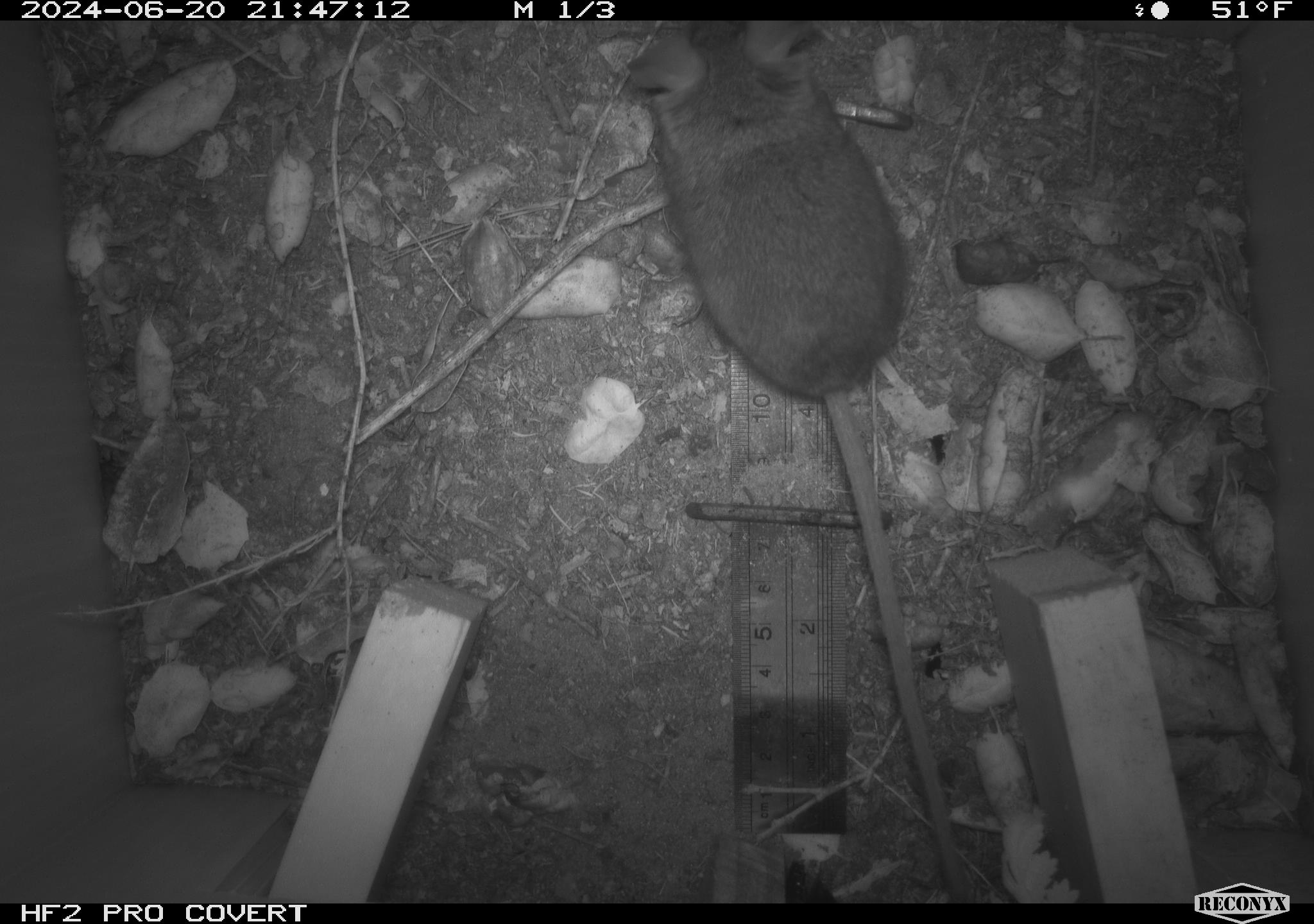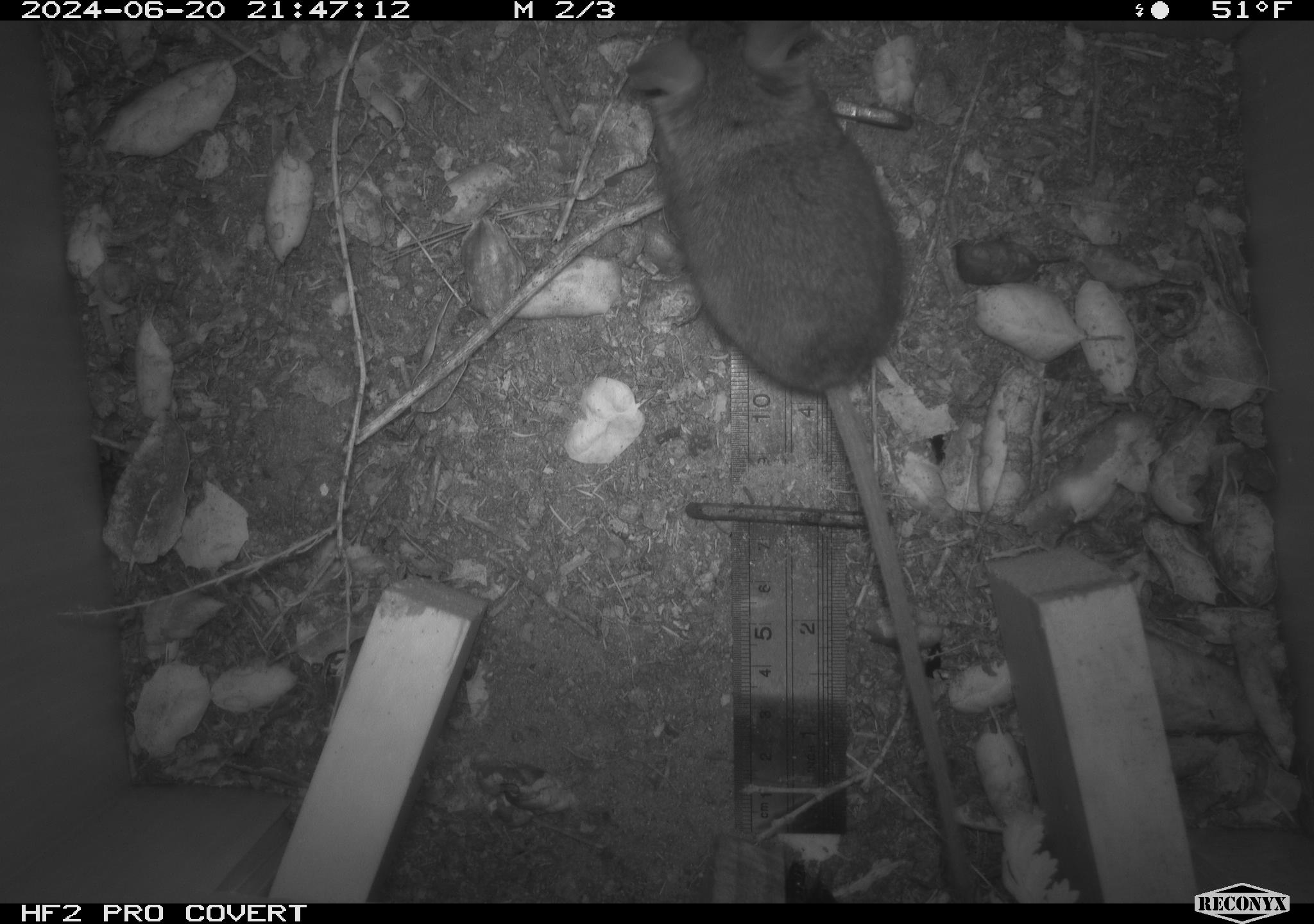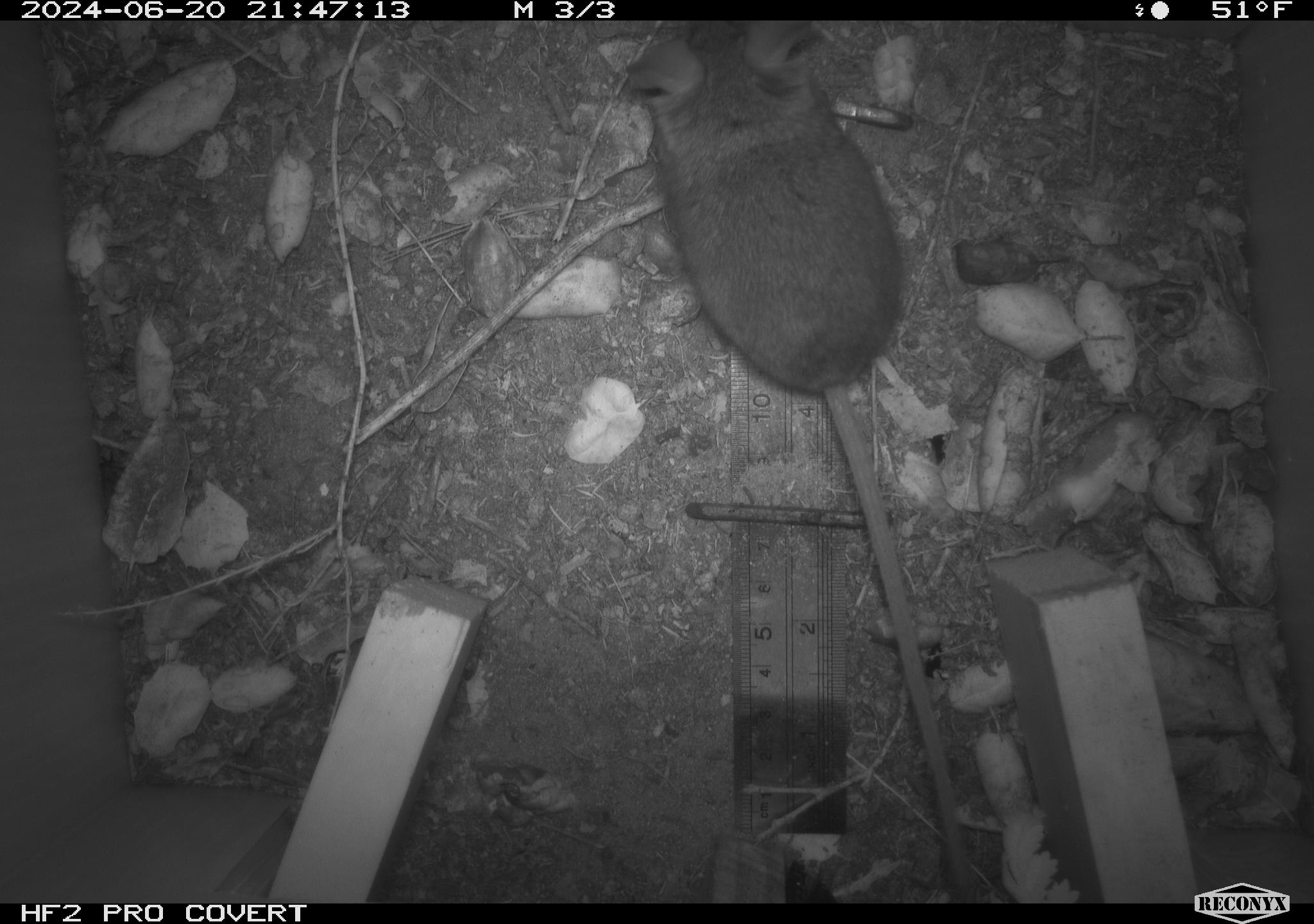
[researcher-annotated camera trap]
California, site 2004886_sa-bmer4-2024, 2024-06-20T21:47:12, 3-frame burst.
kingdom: Animalia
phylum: Chordata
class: Mammalia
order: Rodentia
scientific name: Rodentia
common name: woodrat or rat or mouse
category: woodrat or rat or mouse species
Woodrat or rat or mouse species (woodrat or rat or mouse) (Rodentia).